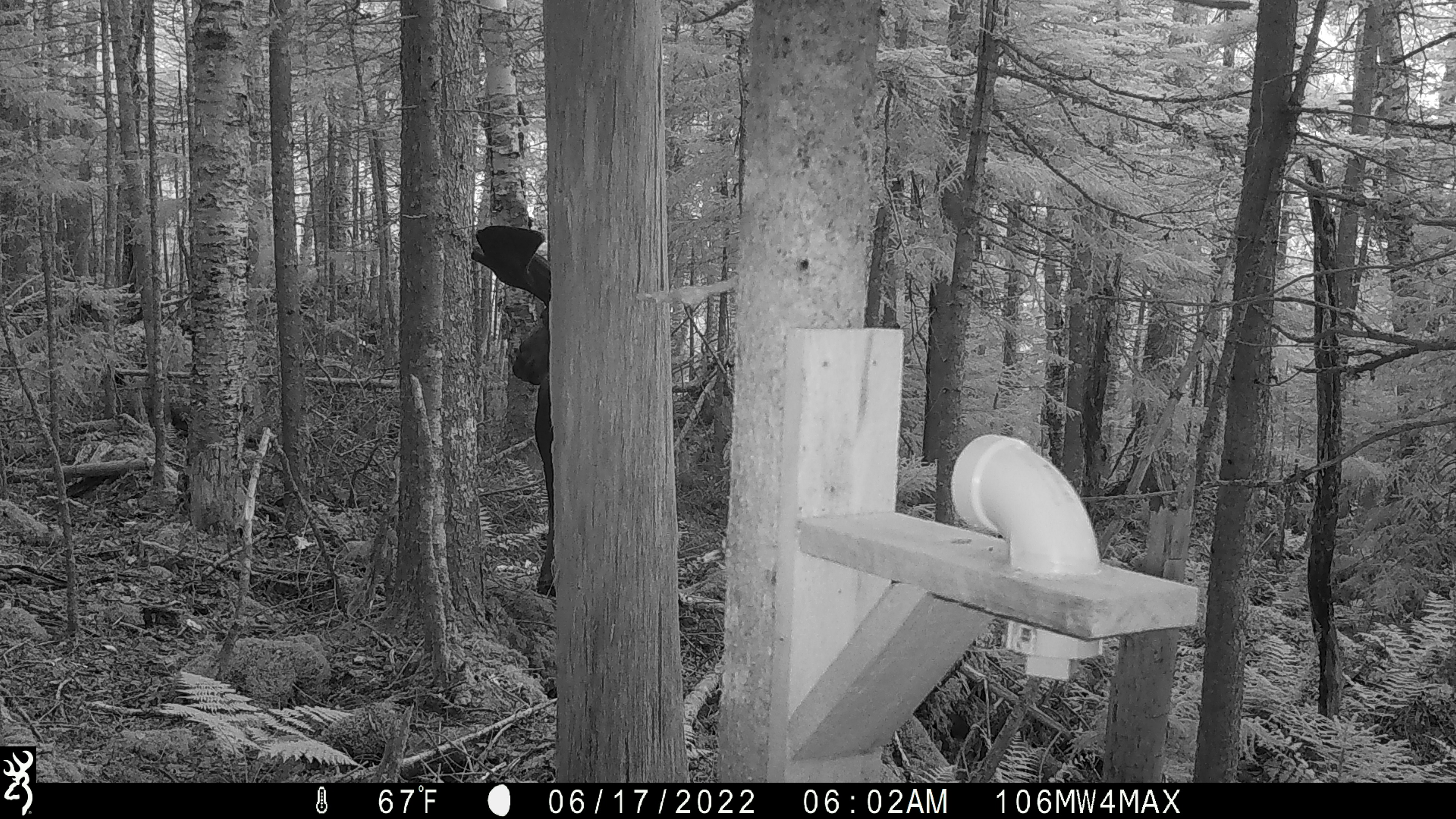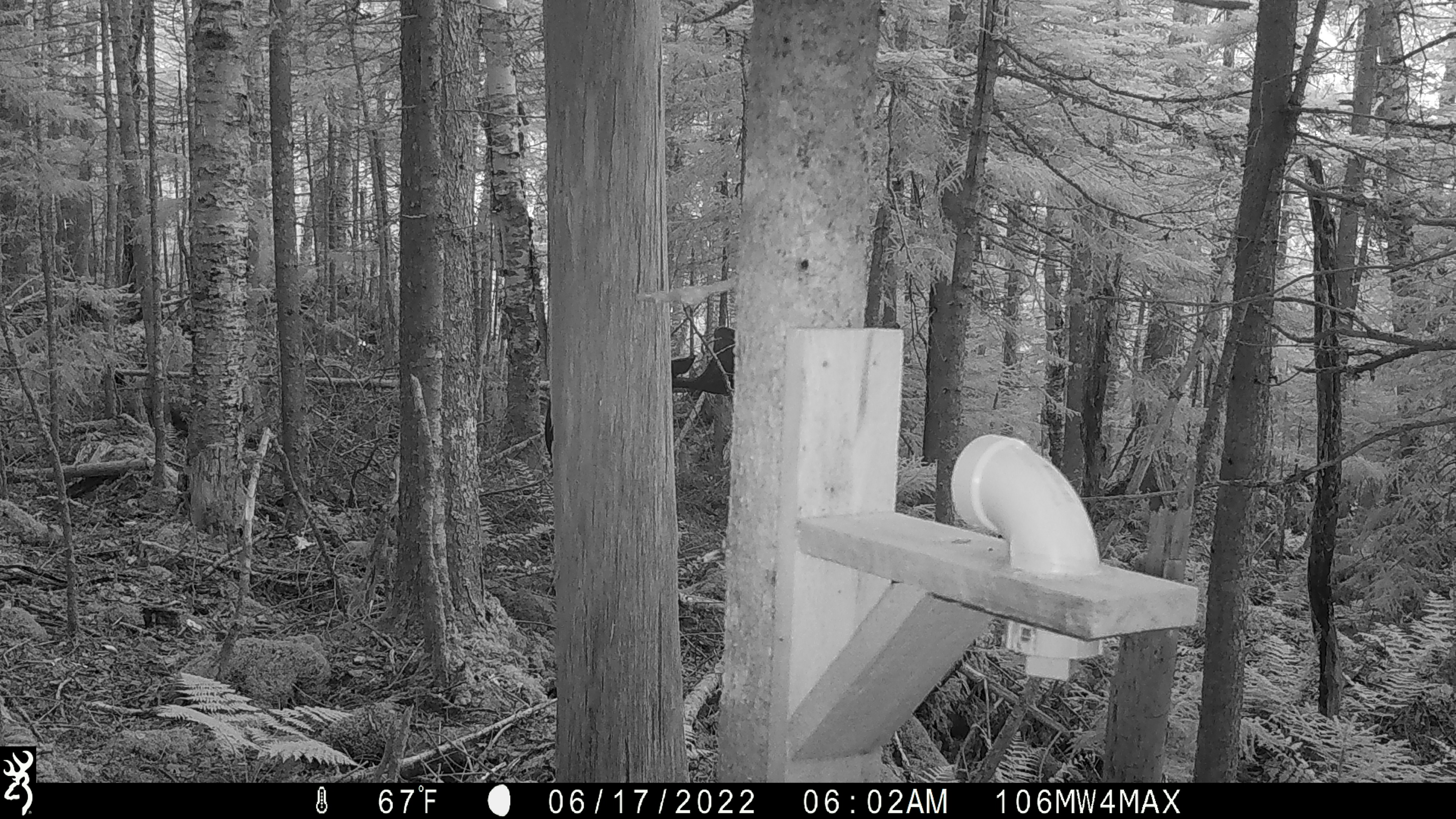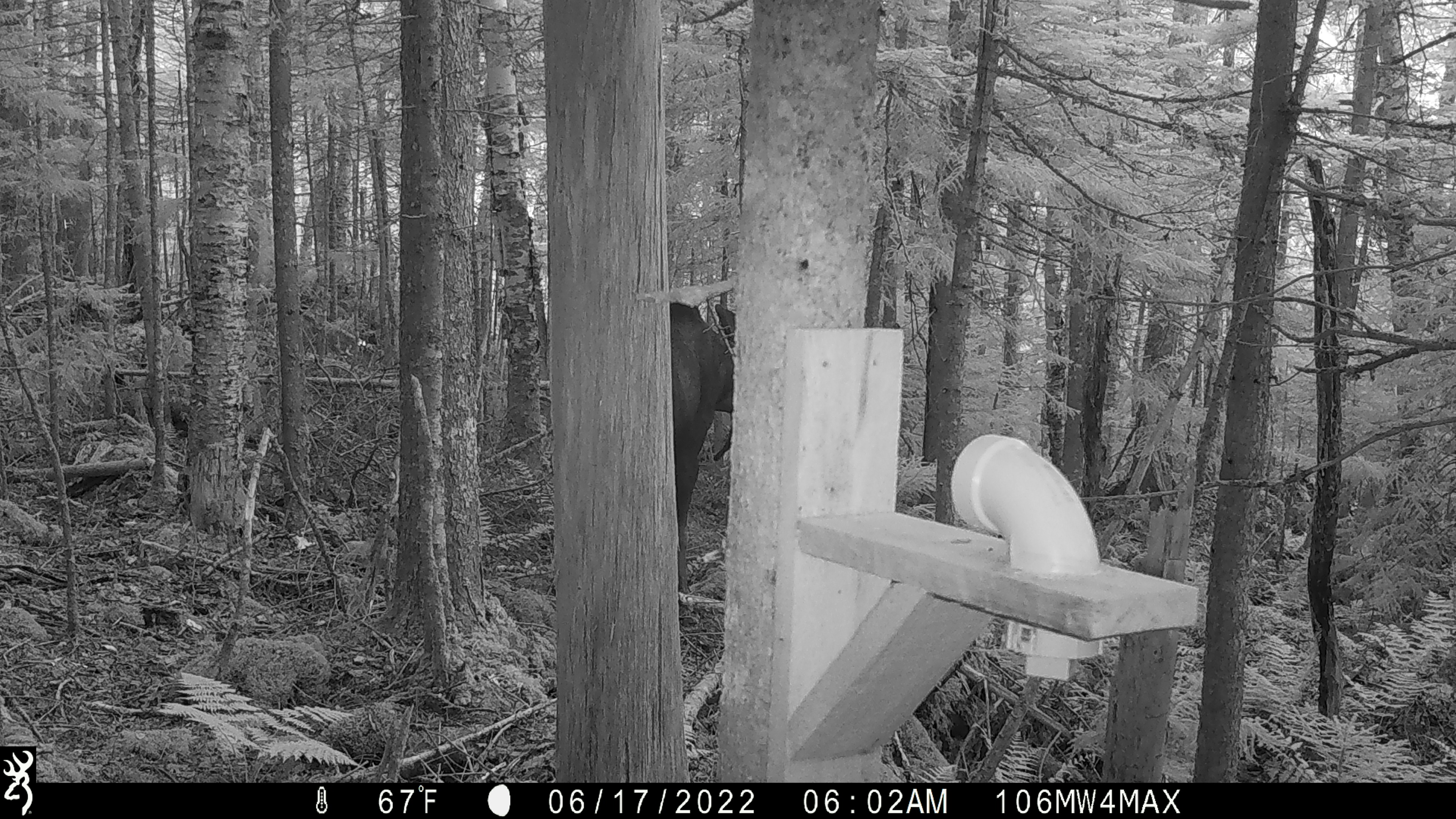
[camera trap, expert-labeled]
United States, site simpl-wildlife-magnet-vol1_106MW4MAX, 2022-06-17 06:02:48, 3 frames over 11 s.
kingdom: Animalia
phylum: Chordata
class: Mammalia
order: Artiodactyla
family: Cervidae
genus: Alces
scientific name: Alces alces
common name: moose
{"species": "moose (Alces alces)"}